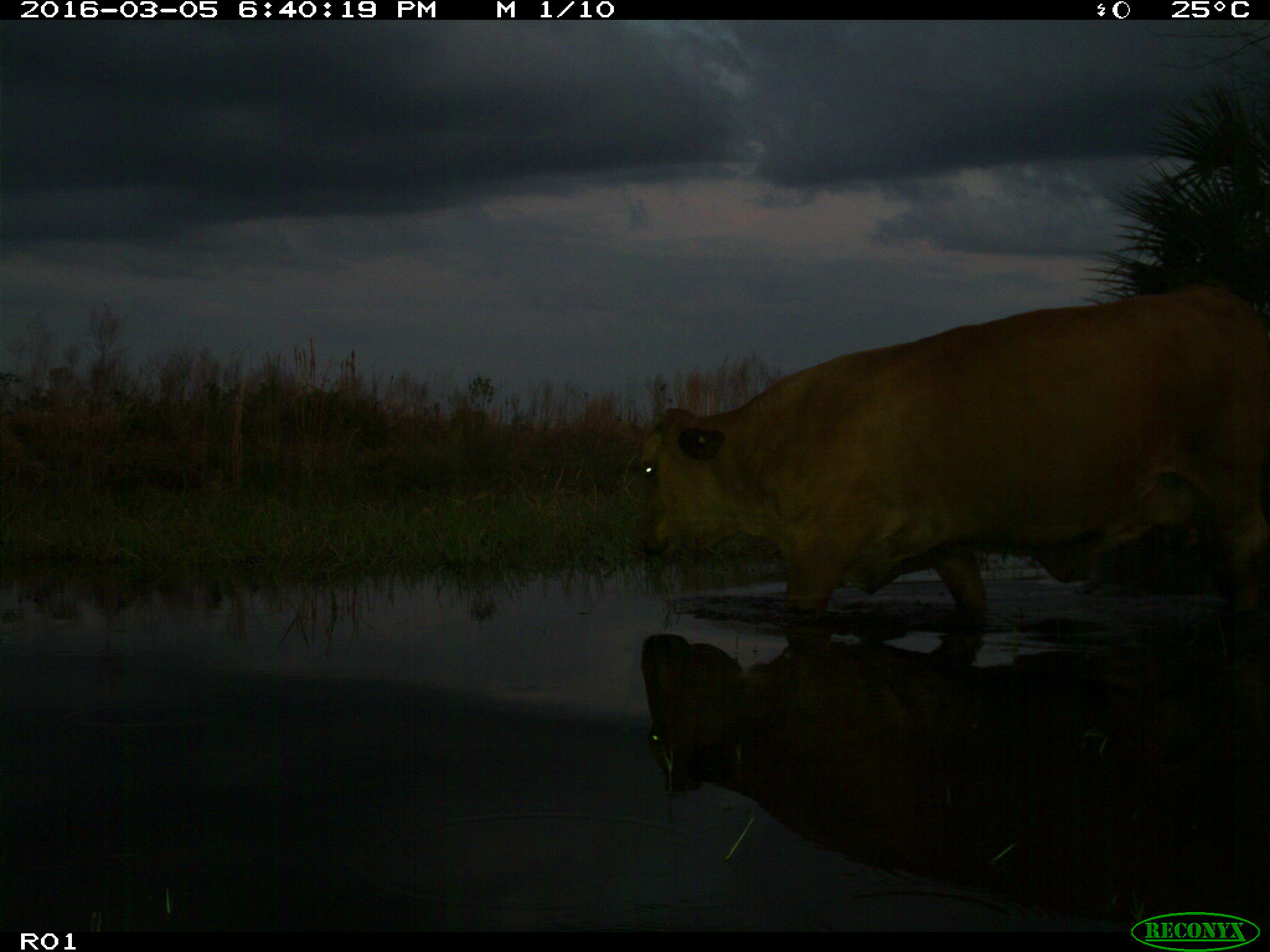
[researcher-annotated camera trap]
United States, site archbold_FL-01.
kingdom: Animalia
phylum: Chordata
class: Mammalia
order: Artiodactyla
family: Bovidae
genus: Bos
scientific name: Bos taurus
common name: domestic cow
Bos taurus (domestic cow).